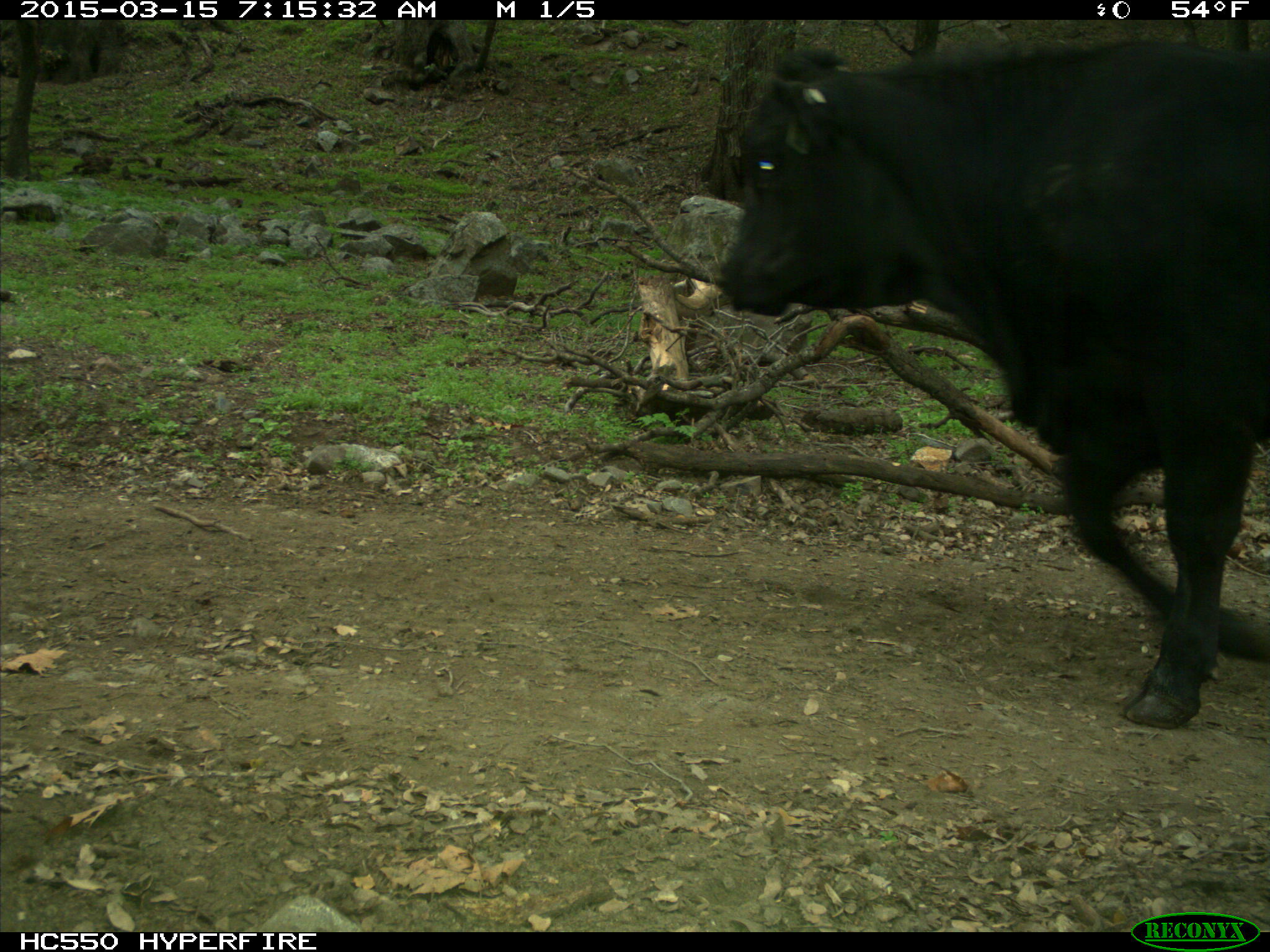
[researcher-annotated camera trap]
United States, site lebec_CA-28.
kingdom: Animalia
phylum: Chordata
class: Mammalia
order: Artiodactyla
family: Bovidae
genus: Bos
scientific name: Bos taurus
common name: domestic cow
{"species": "Bos taurus (domestic cow)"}